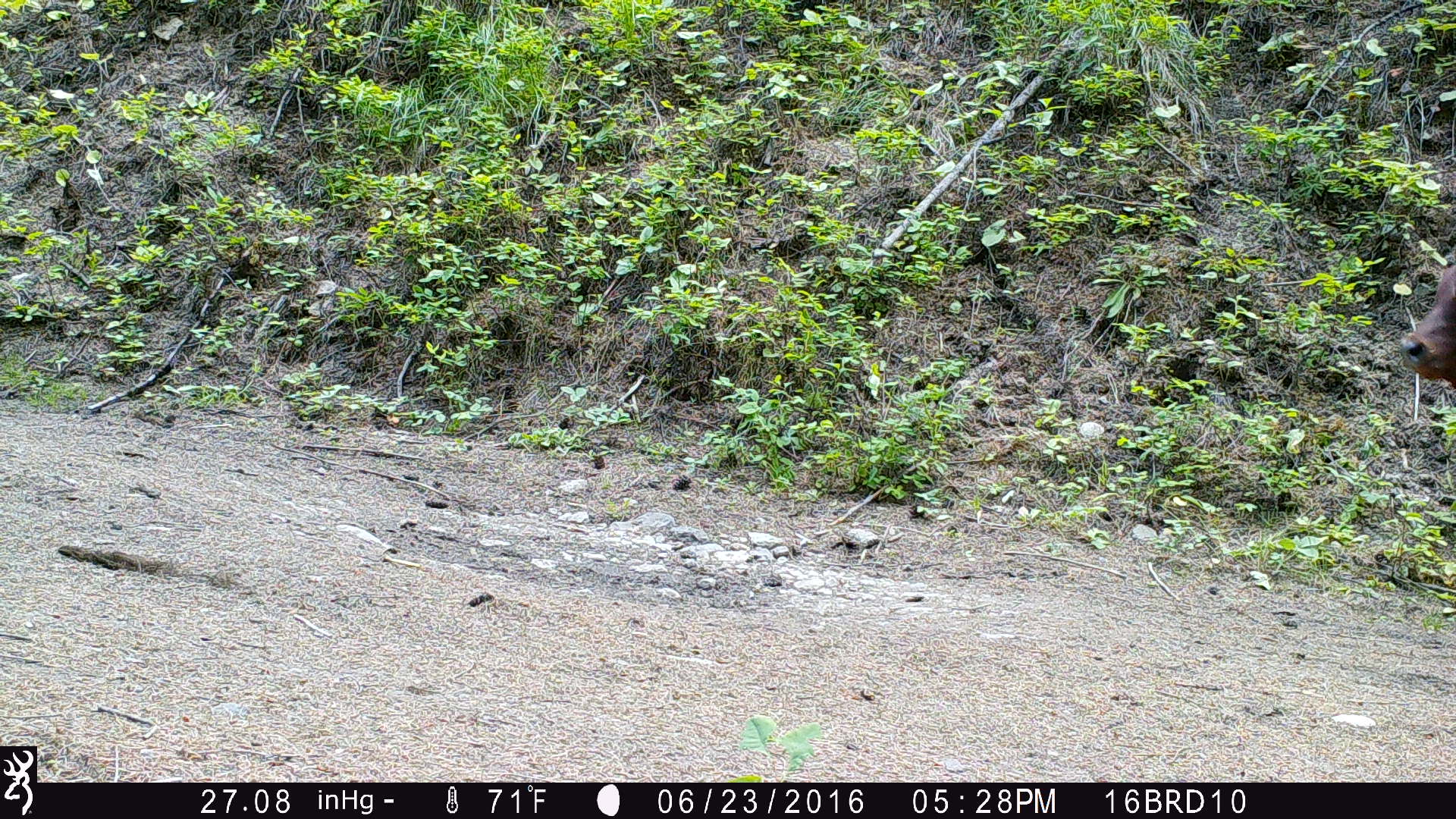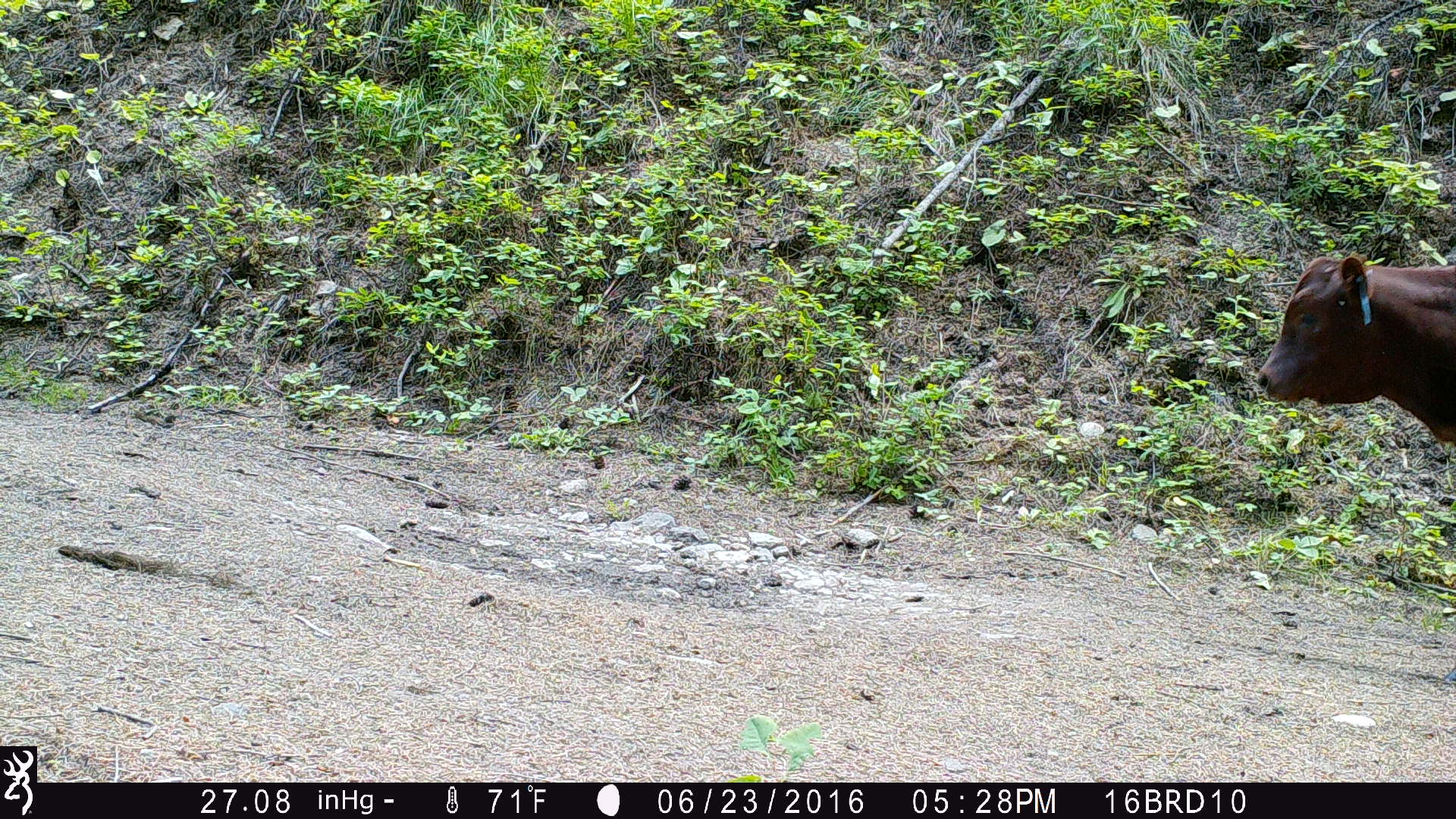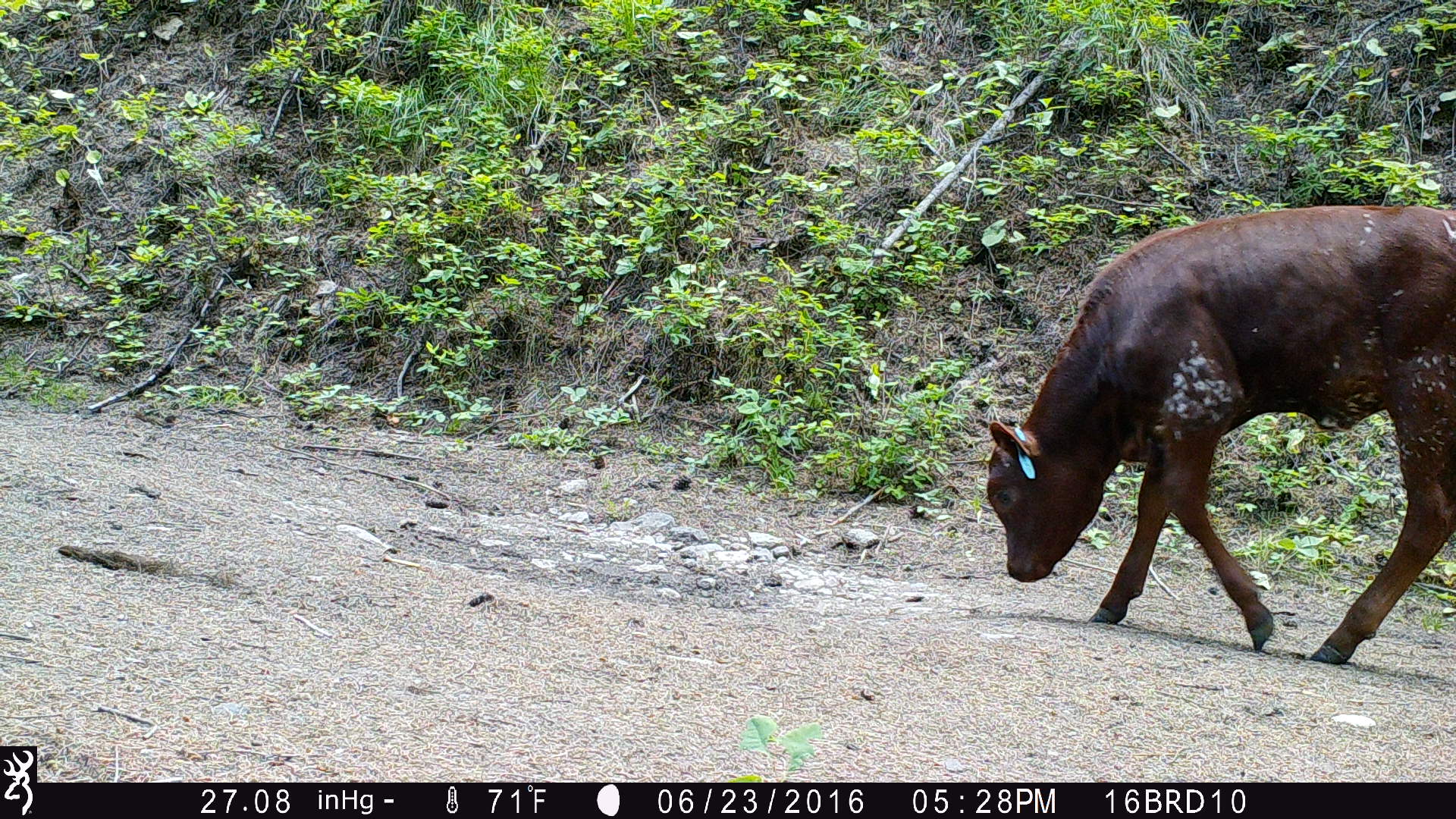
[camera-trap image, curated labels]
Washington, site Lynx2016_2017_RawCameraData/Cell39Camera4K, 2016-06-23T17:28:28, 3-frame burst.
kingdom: Animalia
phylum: Chordata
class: Mammalia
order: Artiodactyla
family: Bovidae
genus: Bos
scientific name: Bos taurus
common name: domestic cattle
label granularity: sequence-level